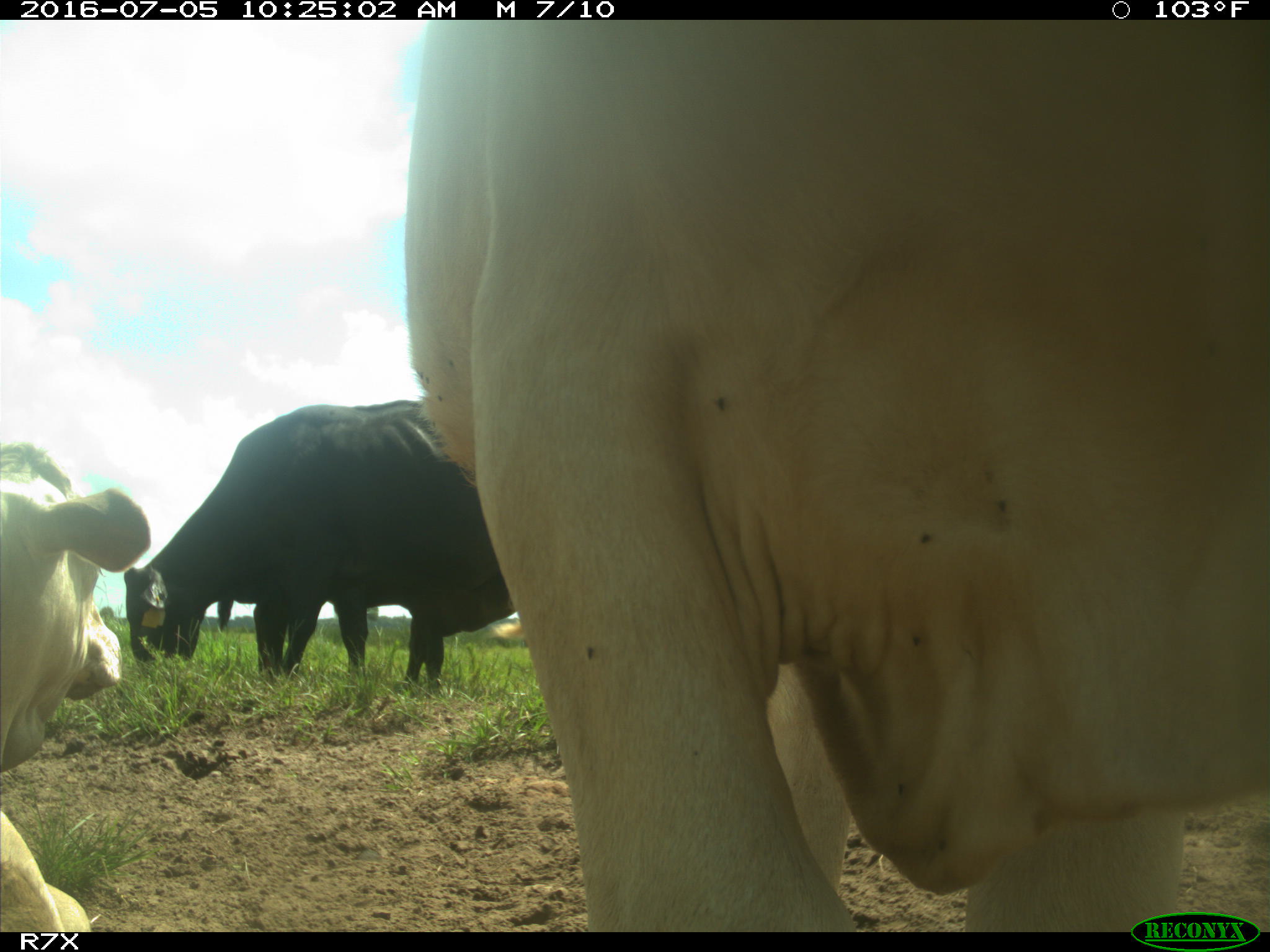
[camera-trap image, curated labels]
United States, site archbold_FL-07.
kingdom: Animalia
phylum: Chordata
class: Mammalia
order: Artiodactyla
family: Bovidae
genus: Bos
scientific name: Bos taurus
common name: domestic cow